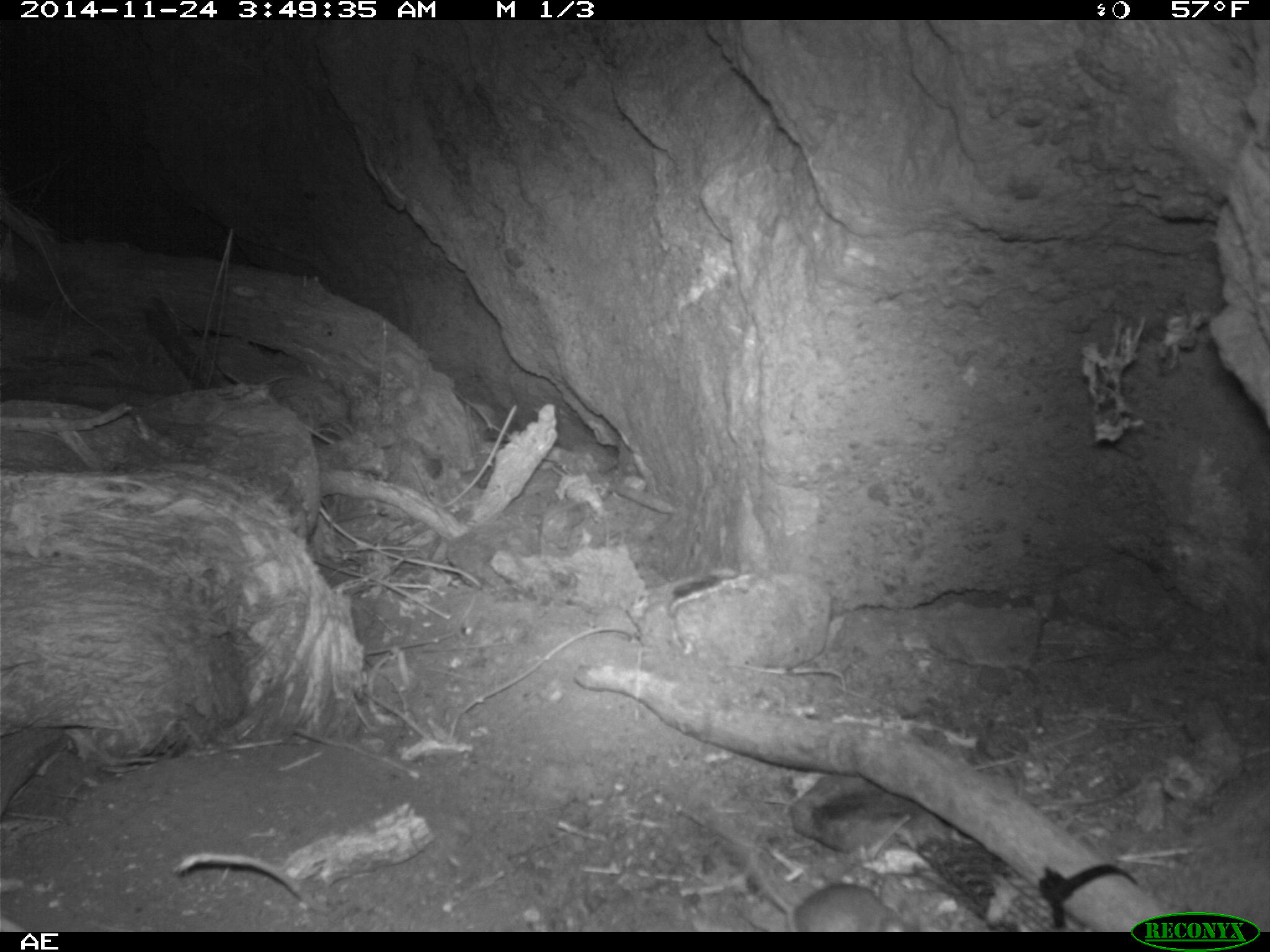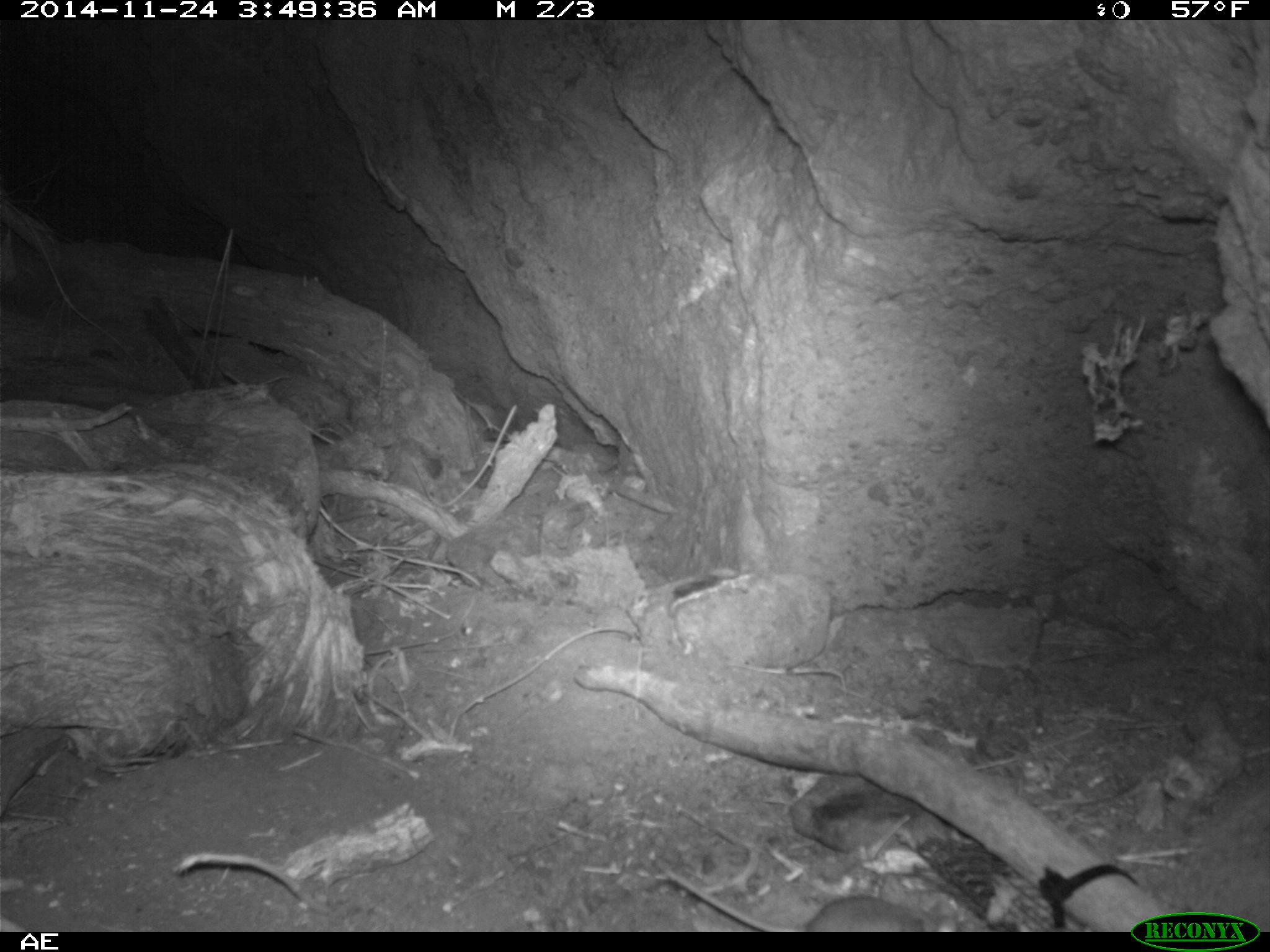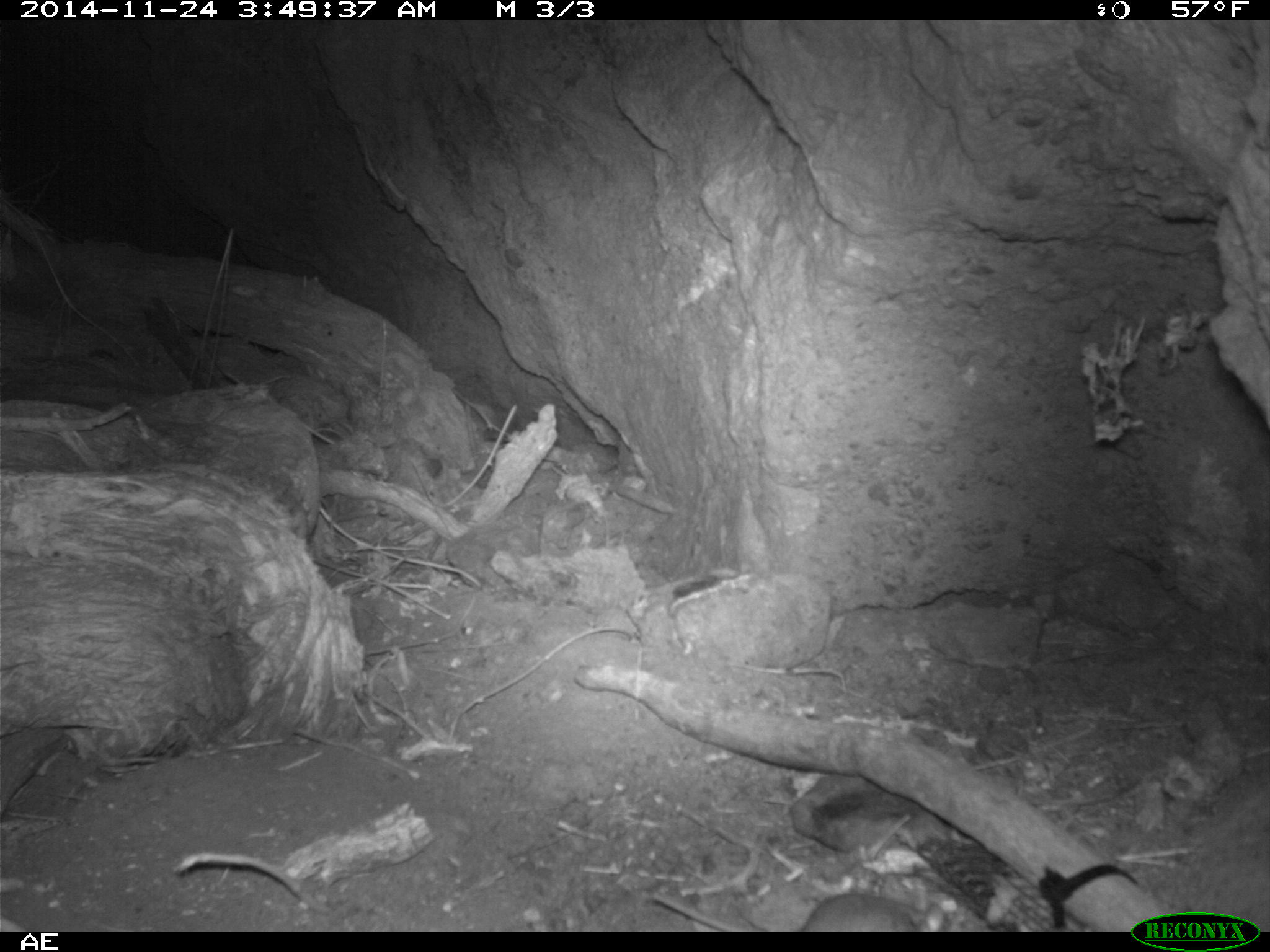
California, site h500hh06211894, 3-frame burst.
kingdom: Animalia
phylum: Chordata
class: Mammalia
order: Rodentia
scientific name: Rodentia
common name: rodent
Rodent (Rodentia).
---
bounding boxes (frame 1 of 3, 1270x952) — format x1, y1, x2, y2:
rodent: 742, 837, 919, 933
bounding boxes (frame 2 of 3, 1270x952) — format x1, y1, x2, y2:
rodent: 665, 865, 957, 932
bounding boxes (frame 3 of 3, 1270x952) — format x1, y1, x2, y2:
rodent: 652, 892, 921, 932